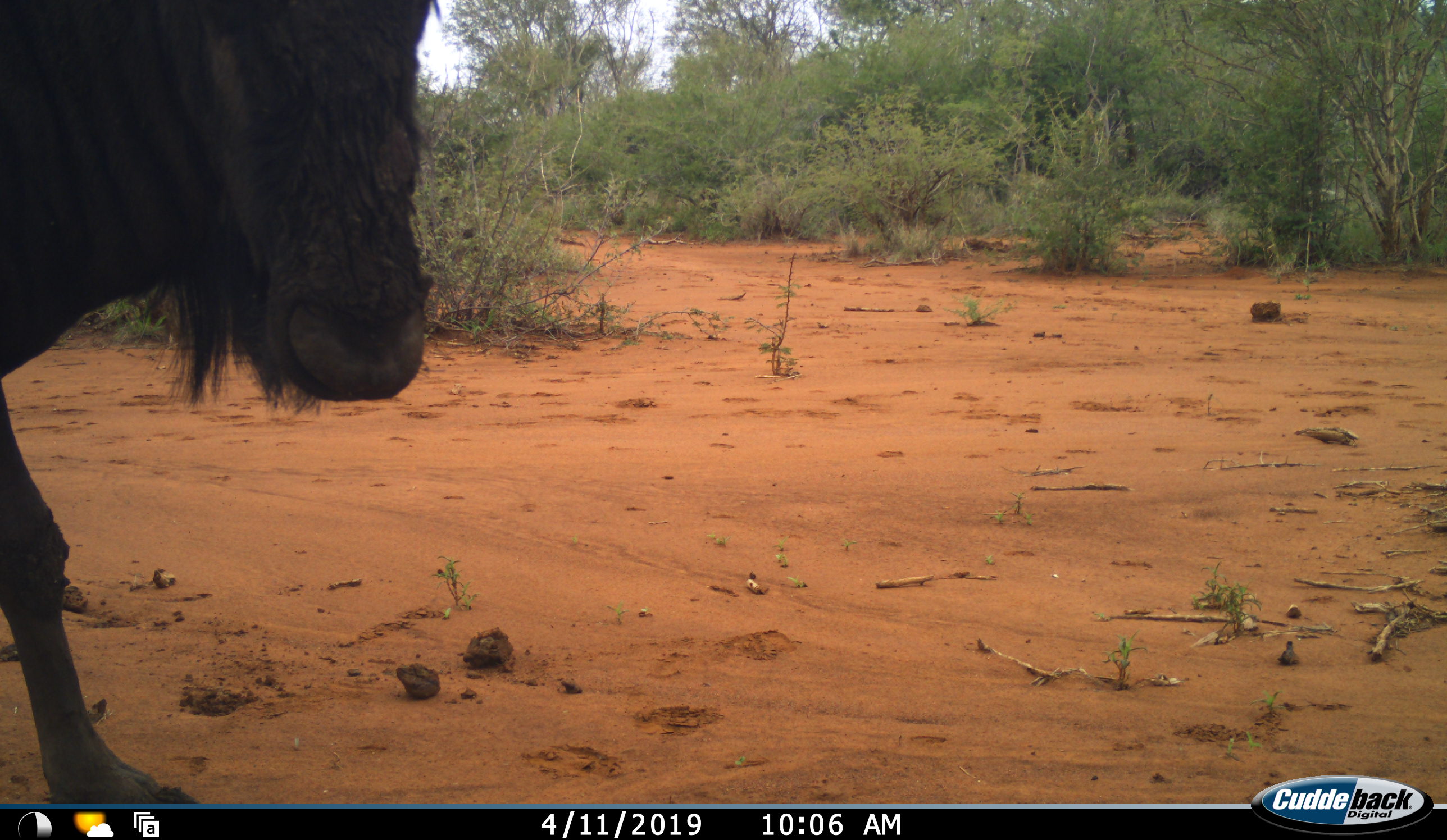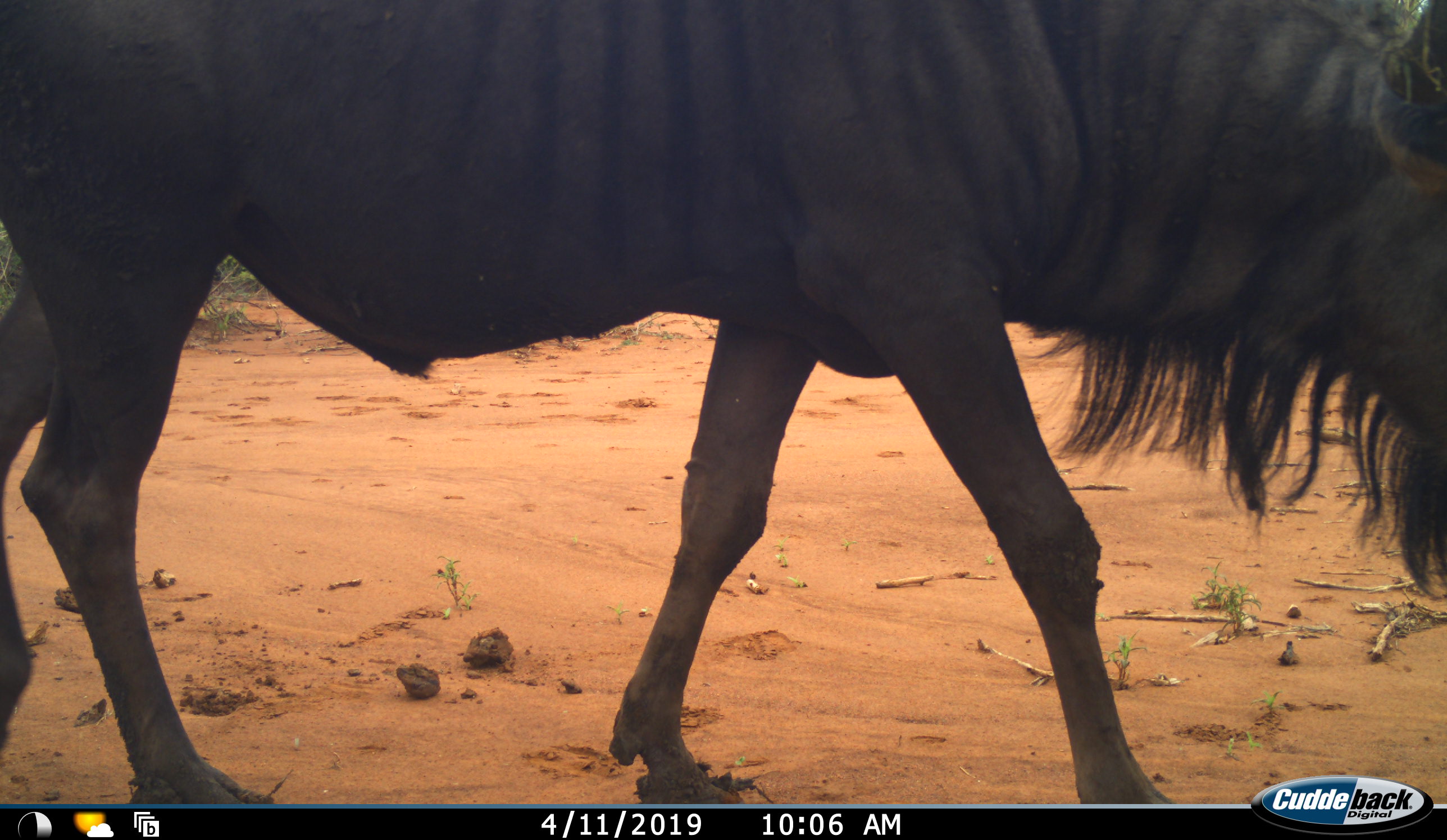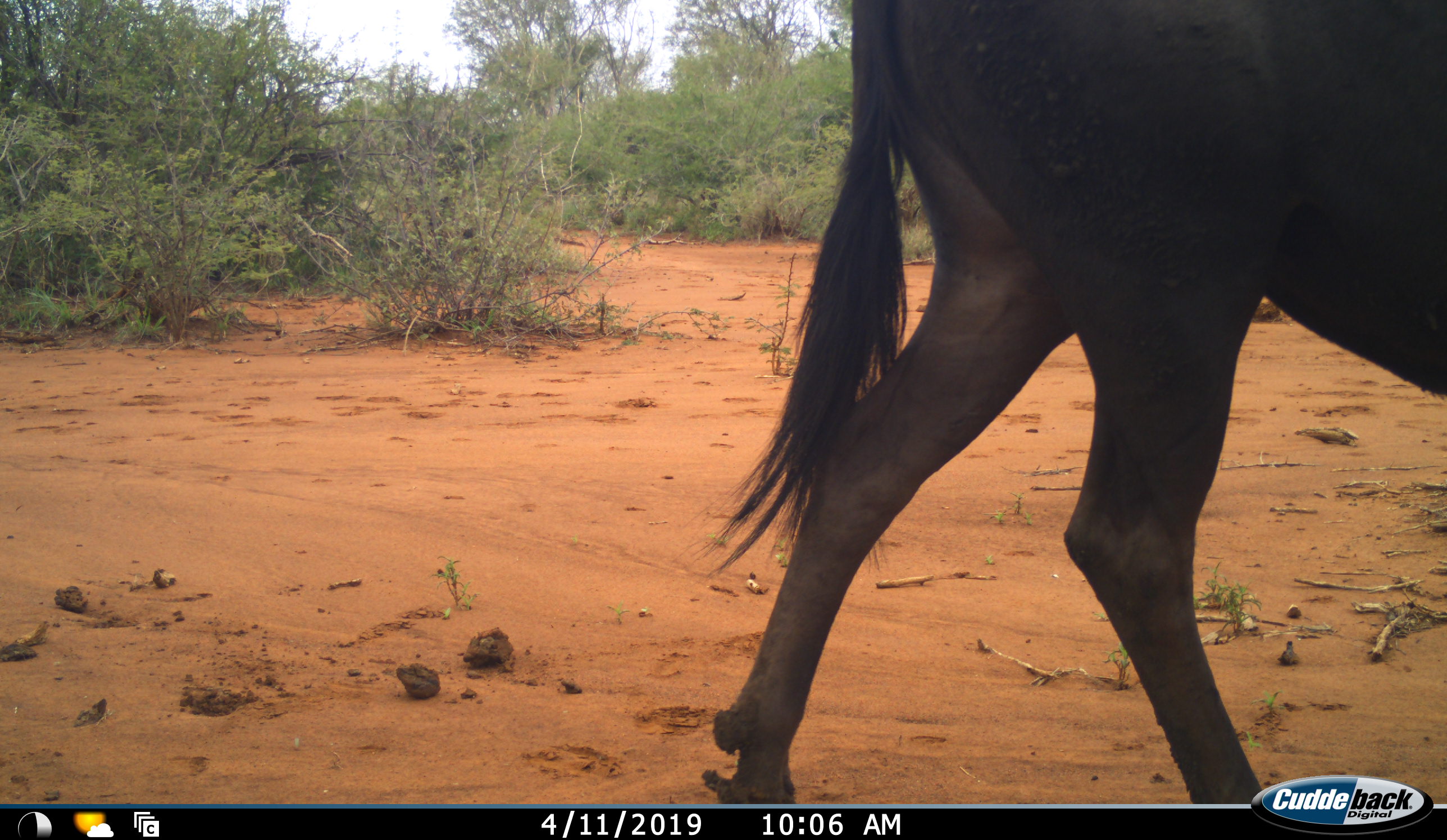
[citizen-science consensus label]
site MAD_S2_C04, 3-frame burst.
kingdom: Animalia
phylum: Chordata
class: Mammalia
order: Artiodactyla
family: Bovidae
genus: Connochaetes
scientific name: Connochaetes taurinus taurinus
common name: blue wildebeest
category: wildebeestblue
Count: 1.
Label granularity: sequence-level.